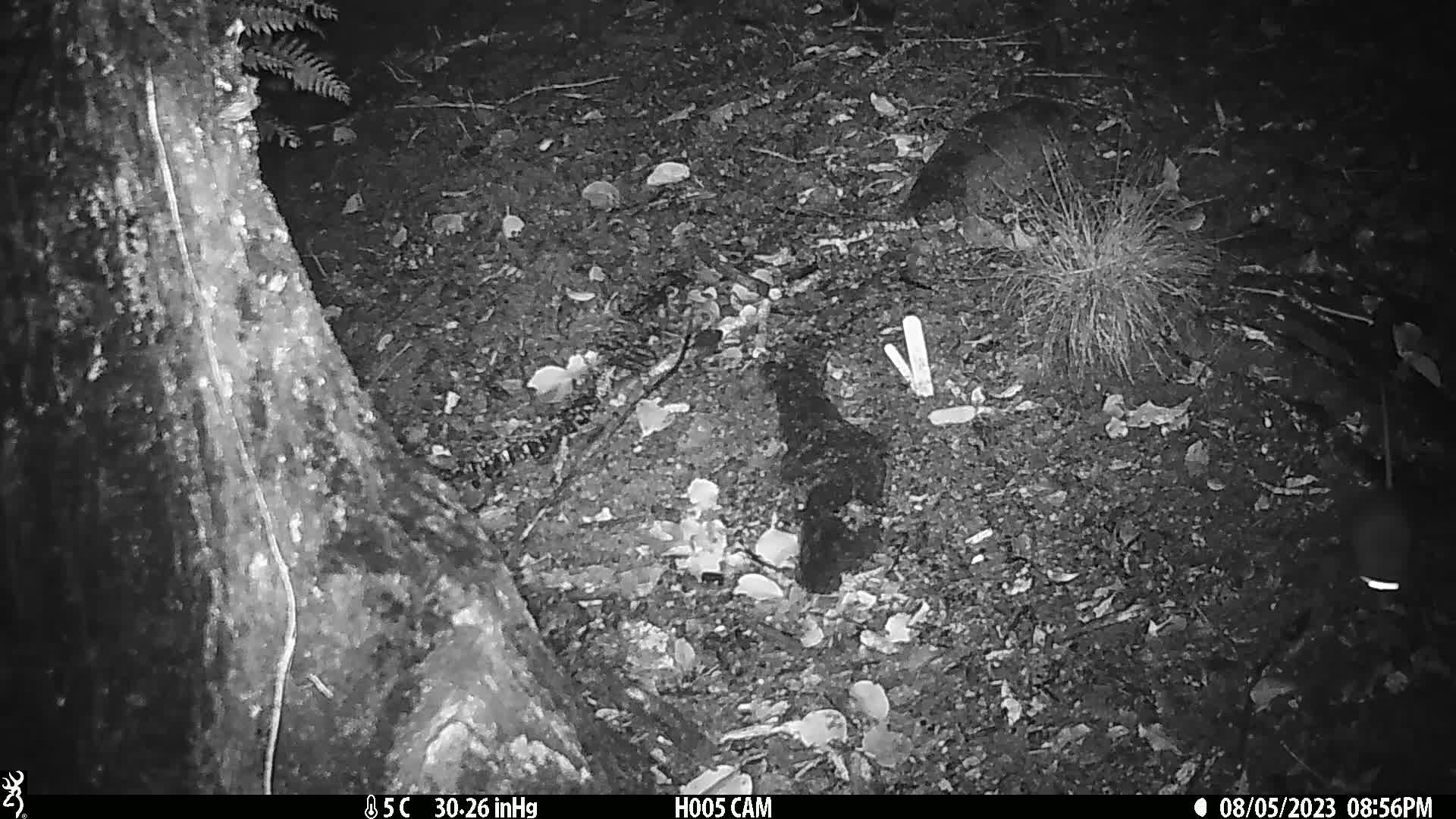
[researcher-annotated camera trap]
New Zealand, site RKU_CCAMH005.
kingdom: Animalia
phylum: Chordata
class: Mammalia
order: Rodentia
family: Muridae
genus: Rattus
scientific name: Rattus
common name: rat